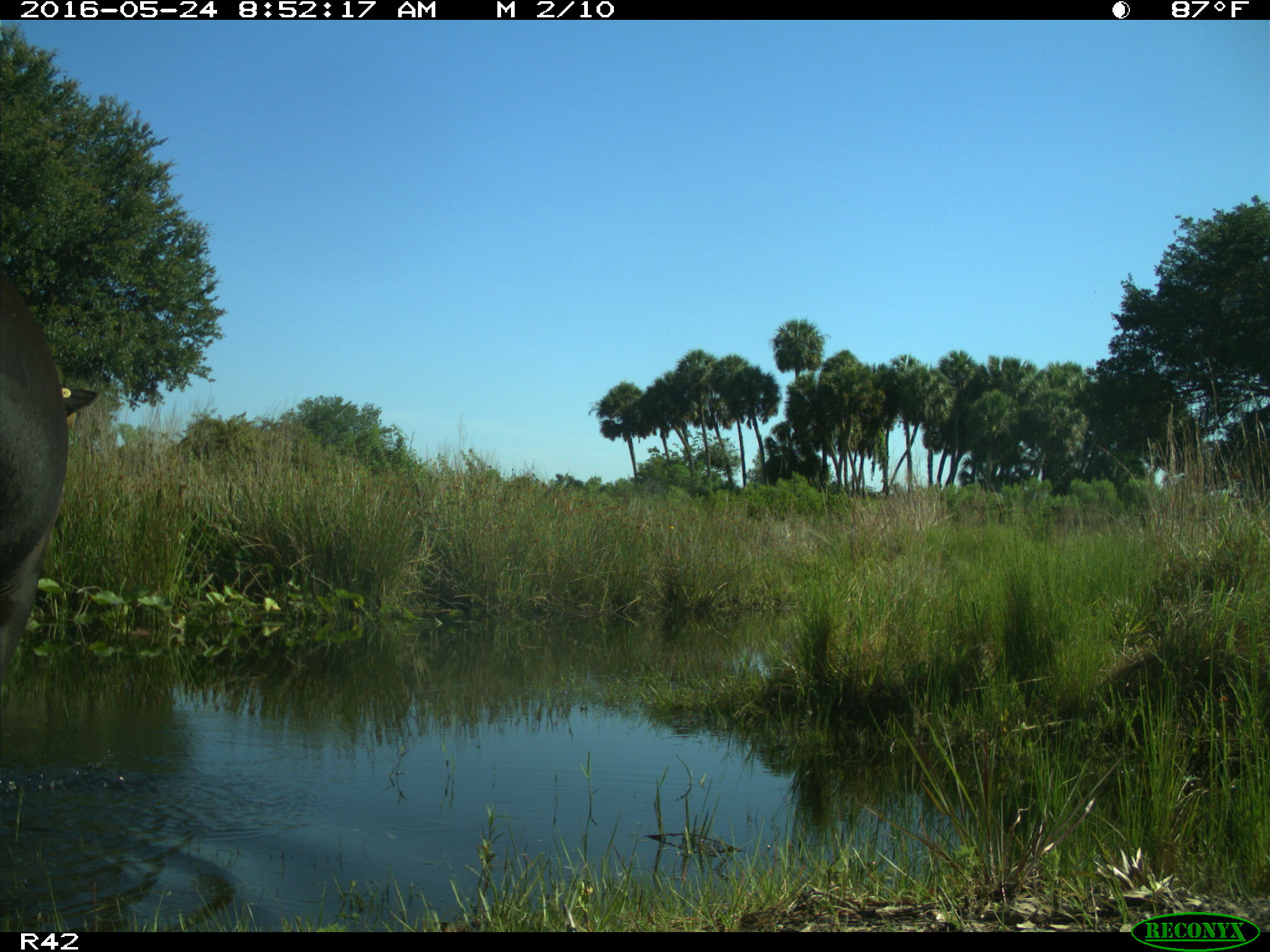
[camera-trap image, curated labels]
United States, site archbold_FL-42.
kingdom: Animalia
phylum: Chordata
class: Mammalia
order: Artiodactyla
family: Bovidae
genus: Bos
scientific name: Bos taurus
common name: domestic cow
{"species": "Bos taurus (domestic cow)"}